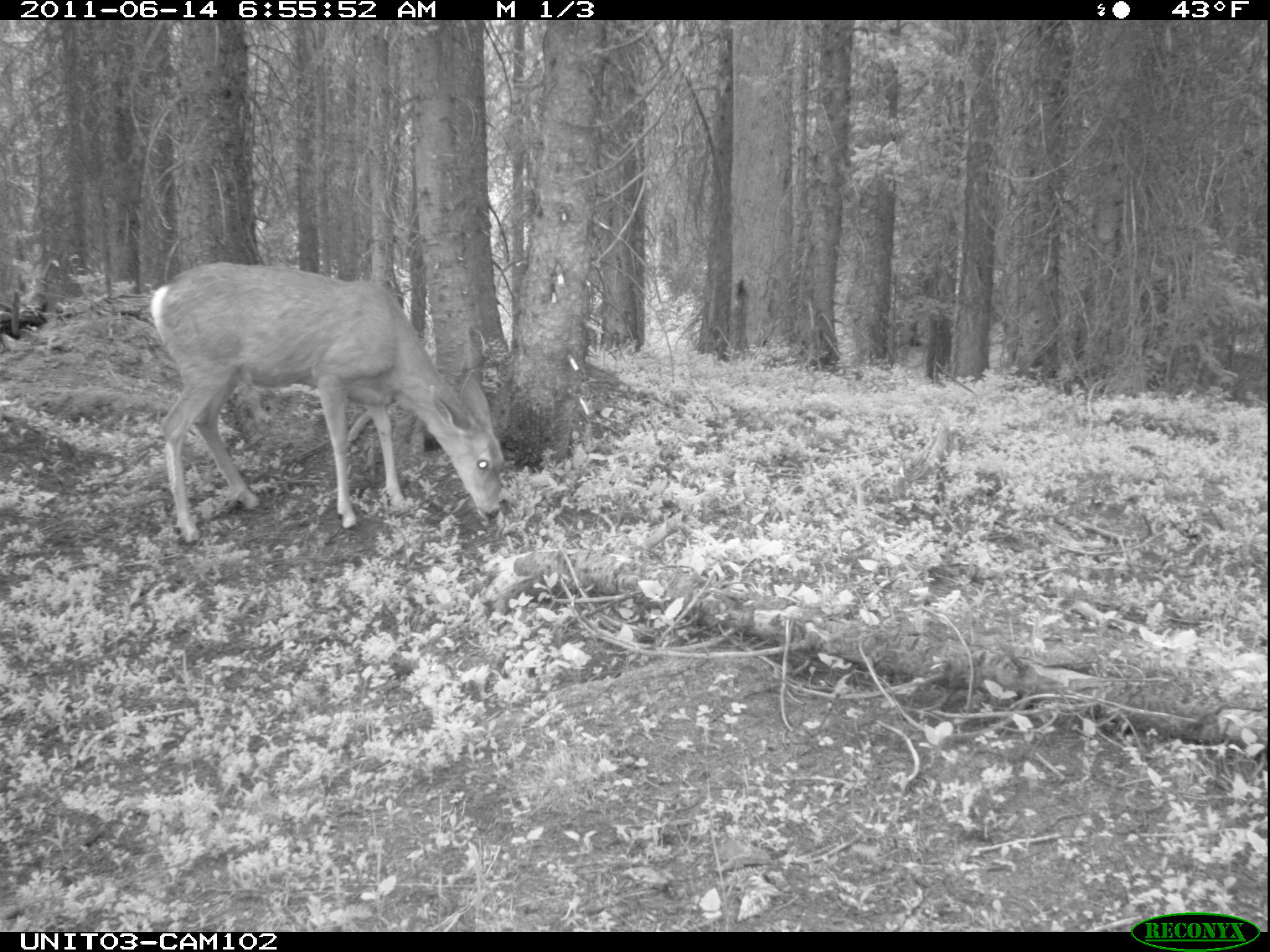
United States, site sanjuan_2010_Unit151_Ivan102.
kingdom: Animalia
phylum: Chordata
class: Mammalia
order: Artiodactyla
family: Cervidae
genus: Odocoileus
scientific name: Odocoileus hemionus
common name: mule deer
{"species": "Odocoileus hemionus (mule deer)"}